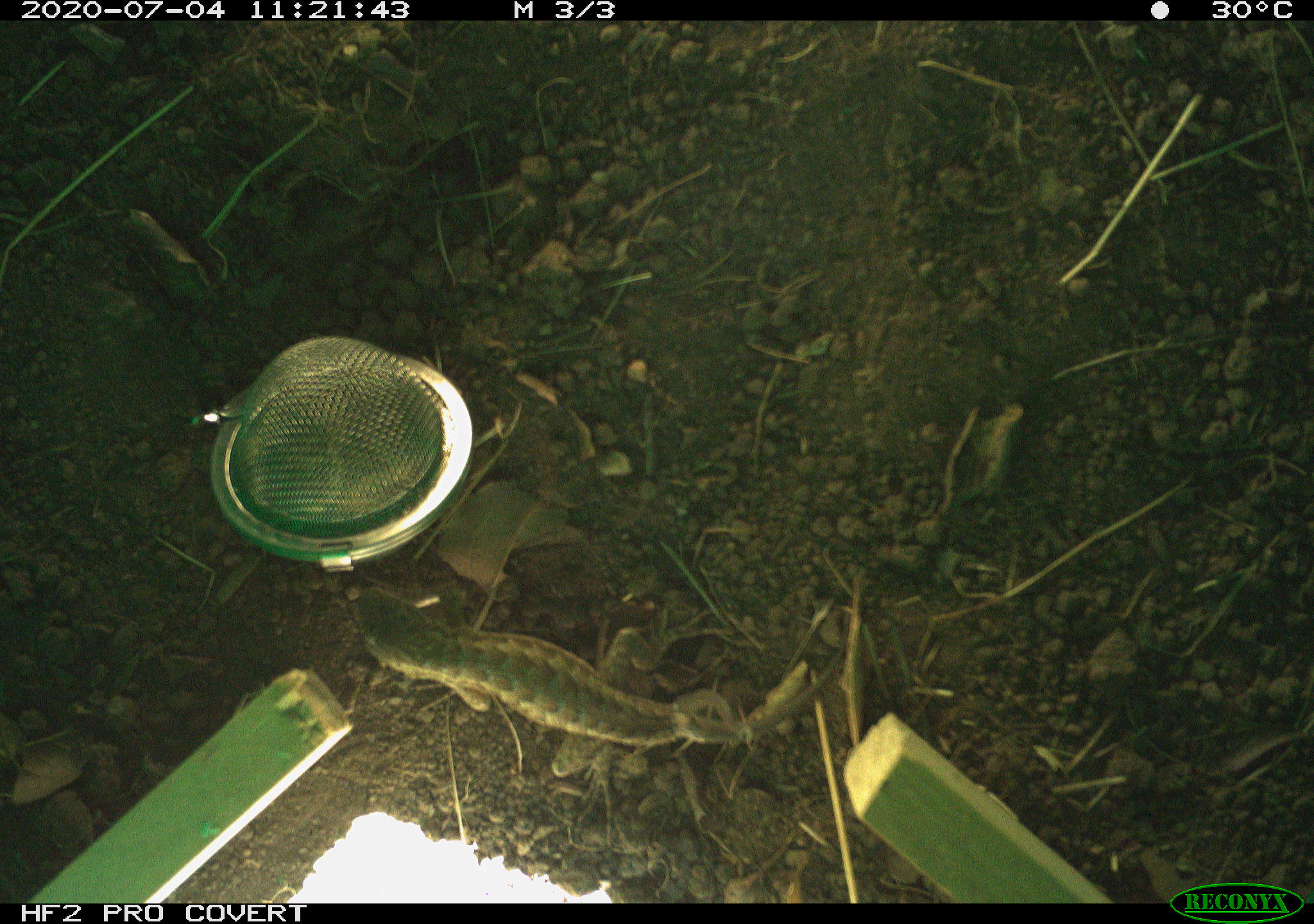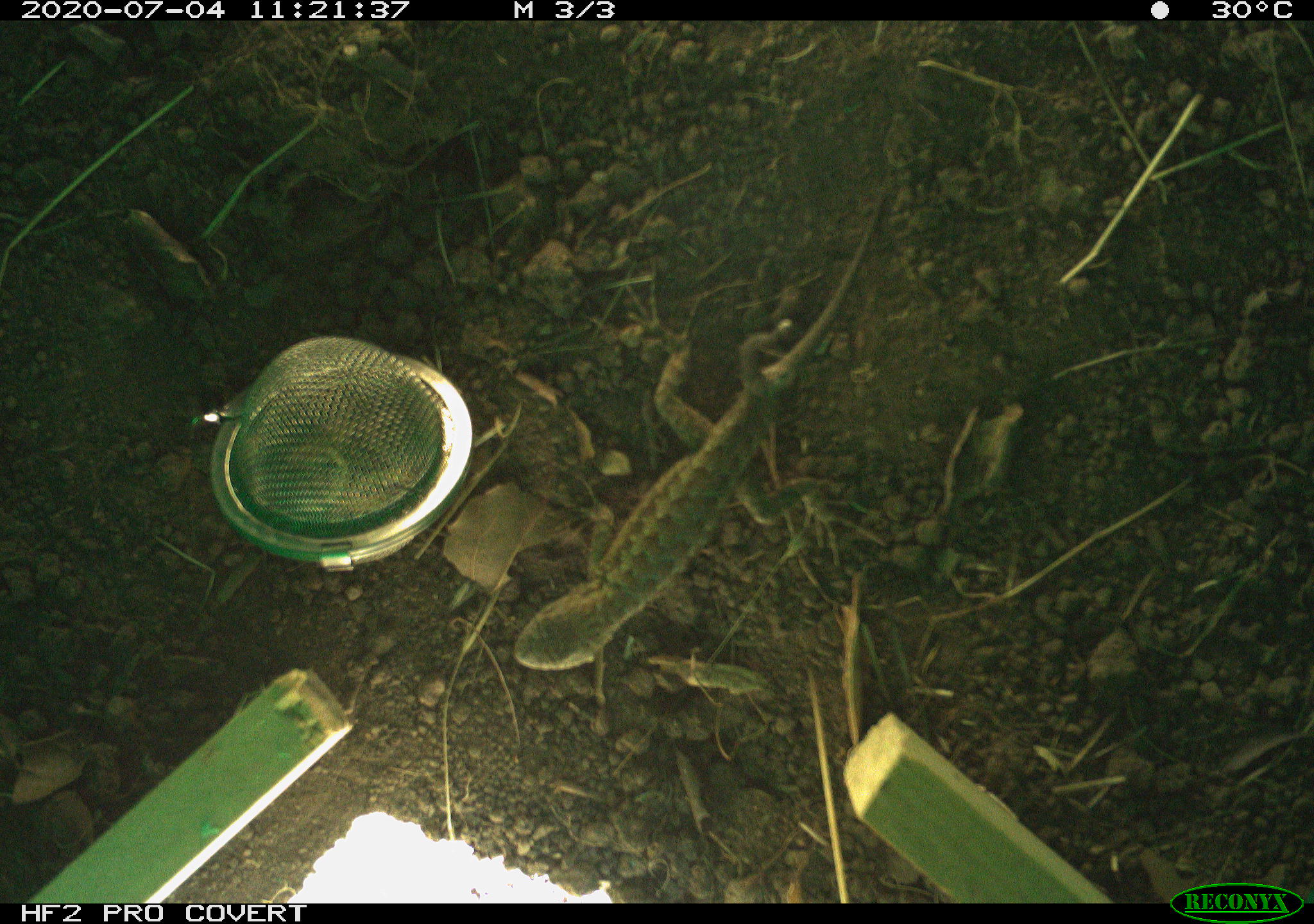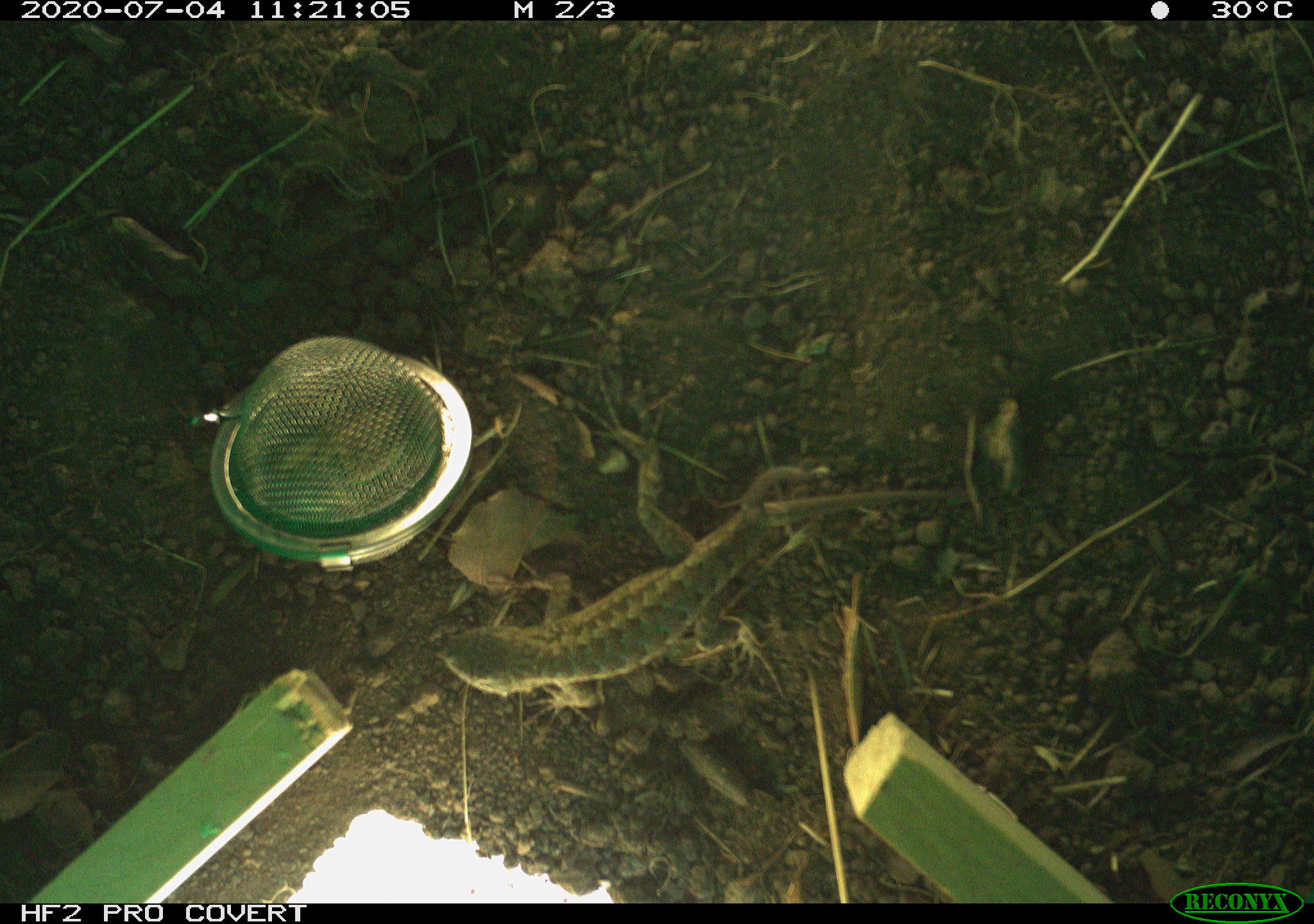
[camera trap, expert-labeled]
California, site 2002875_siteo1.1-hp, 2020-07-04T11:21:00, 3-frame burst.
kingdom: Animalia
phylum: Chordata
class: Reptilia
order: Squamata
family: Phrynosomatidae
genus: Sceloporus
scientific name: Sceloporus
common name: spiny lizards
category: sceloporus species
Sceloporus species (spiny lizards) (Sceloporus).